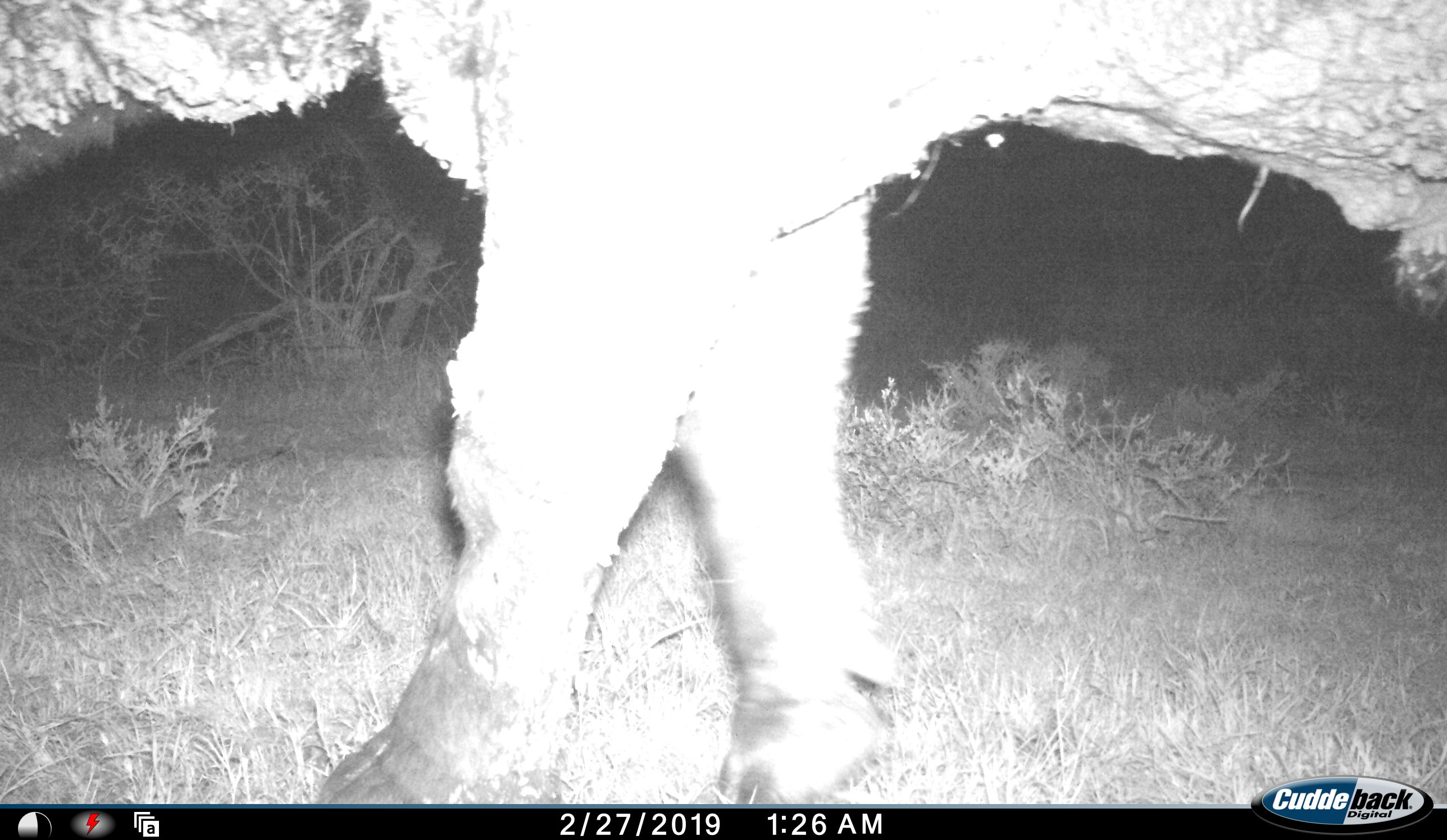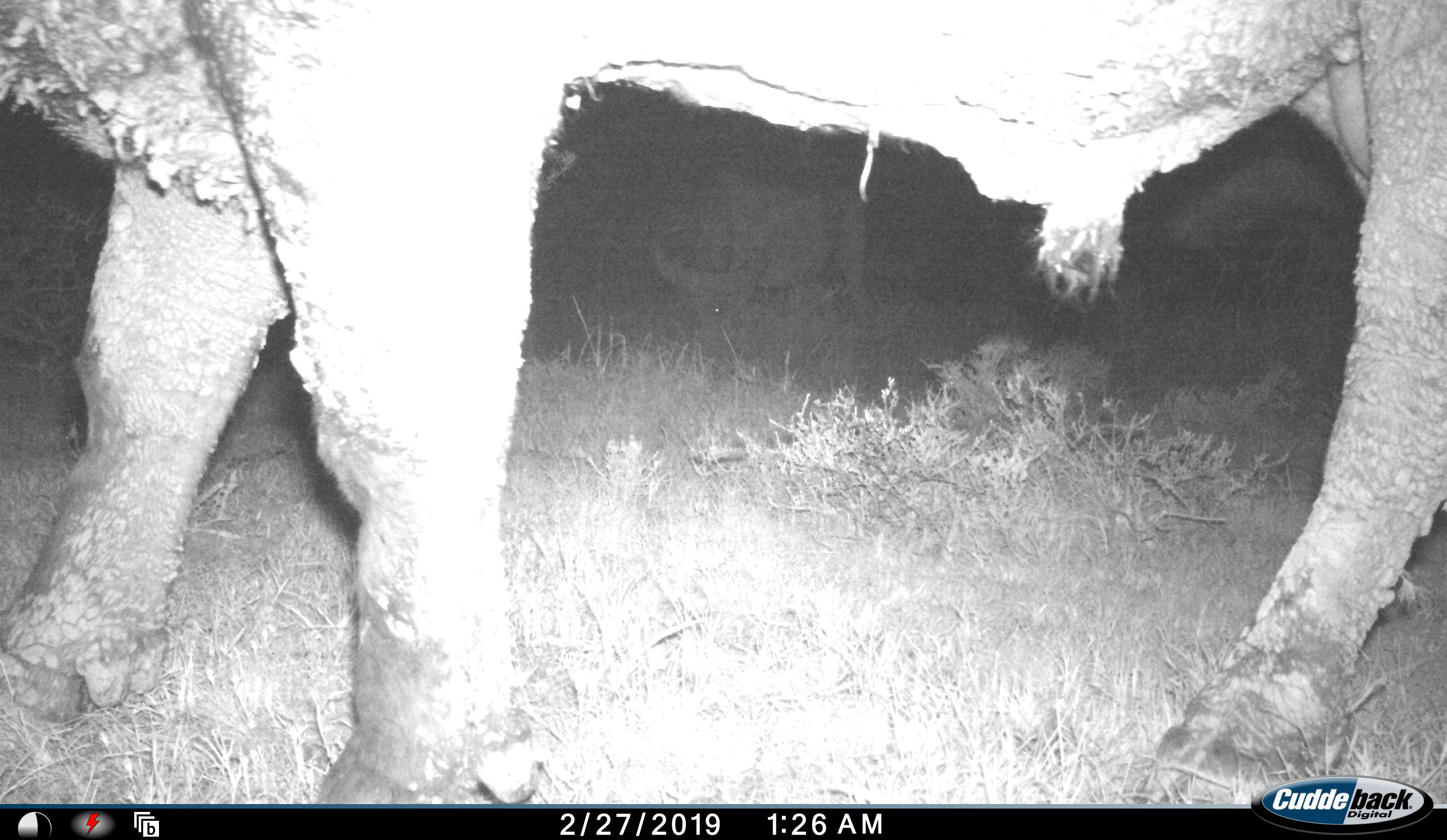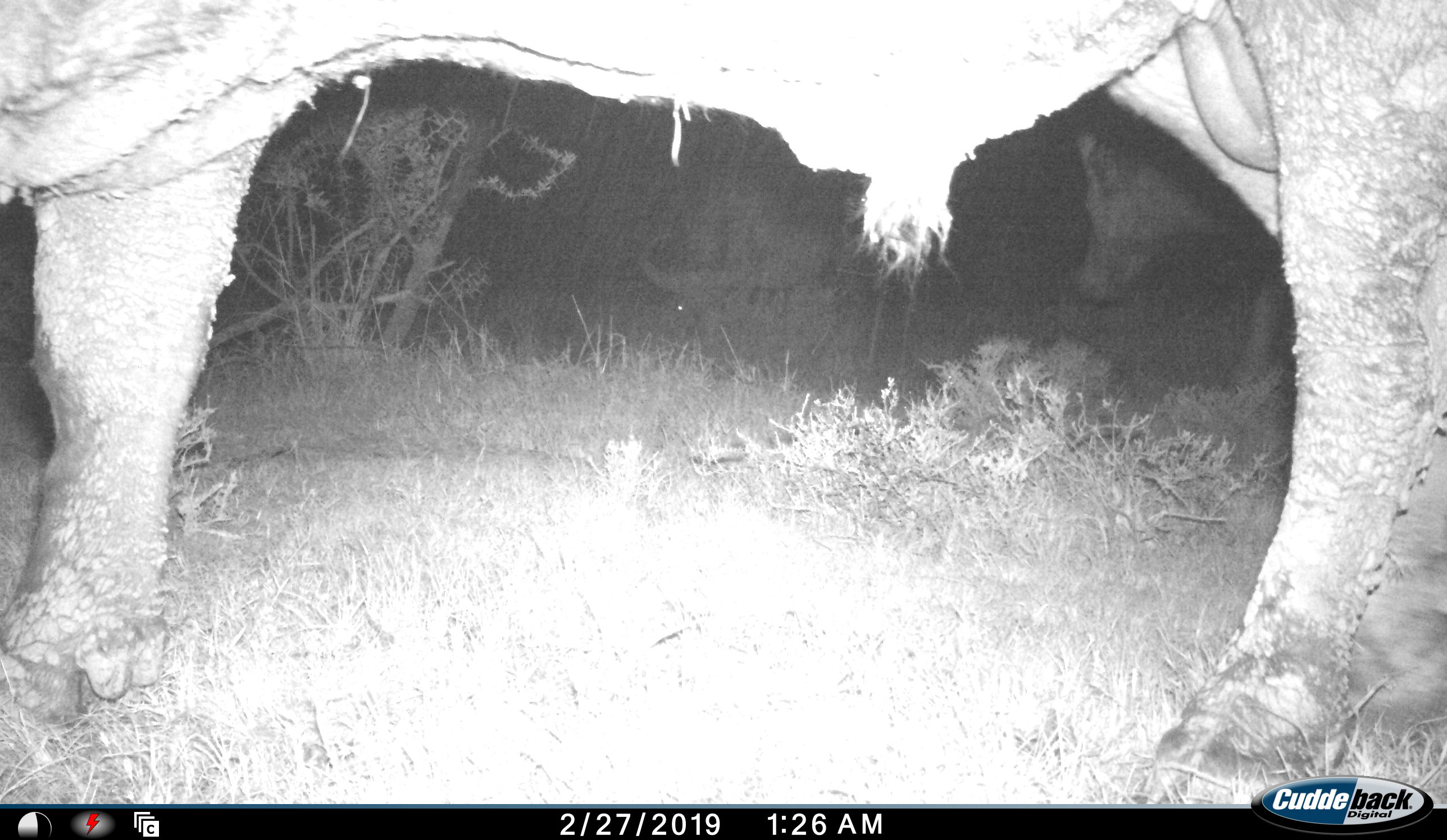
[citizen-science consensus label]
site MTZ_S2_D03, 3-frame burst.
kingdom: Animalia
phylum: Chordata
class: Mammalia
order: Artiodactyla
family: Bovidae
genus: Syncerus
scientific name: Syncerus caffer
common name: african buffalo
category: buffalo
Buffalo (african buffalo) (Syncerus caffer), count 2. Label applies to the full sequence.